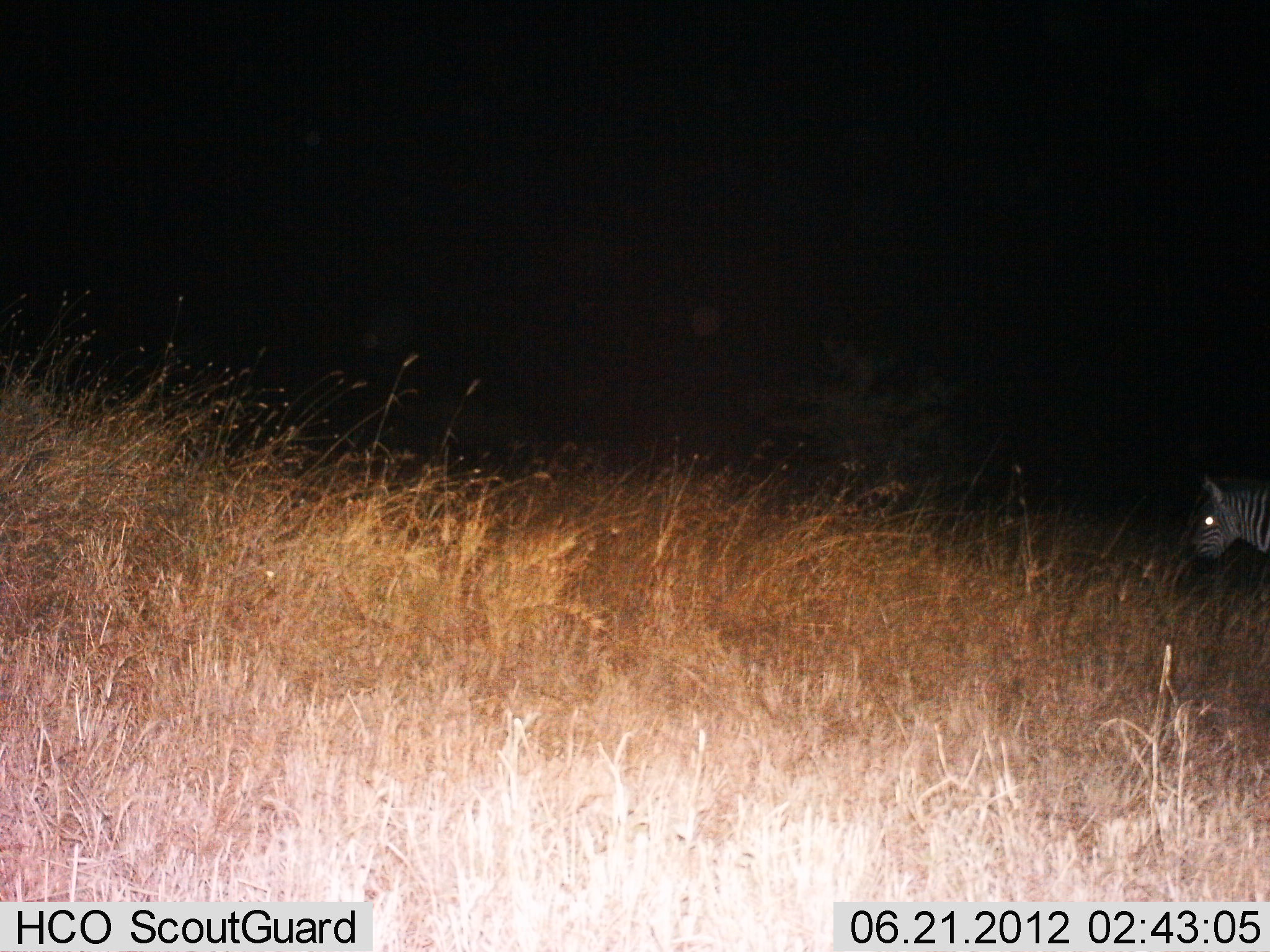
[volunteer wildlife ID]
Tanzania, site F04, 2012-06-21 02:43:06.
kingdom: Animalia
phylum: Chordata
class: Mammalia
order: Perissodactyla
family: Equidae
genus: Equus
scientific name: Equus quagga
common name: plains zebra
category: zebra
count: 1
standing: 60%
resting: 0%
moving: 40%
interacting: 0%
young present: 0%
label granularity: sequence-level